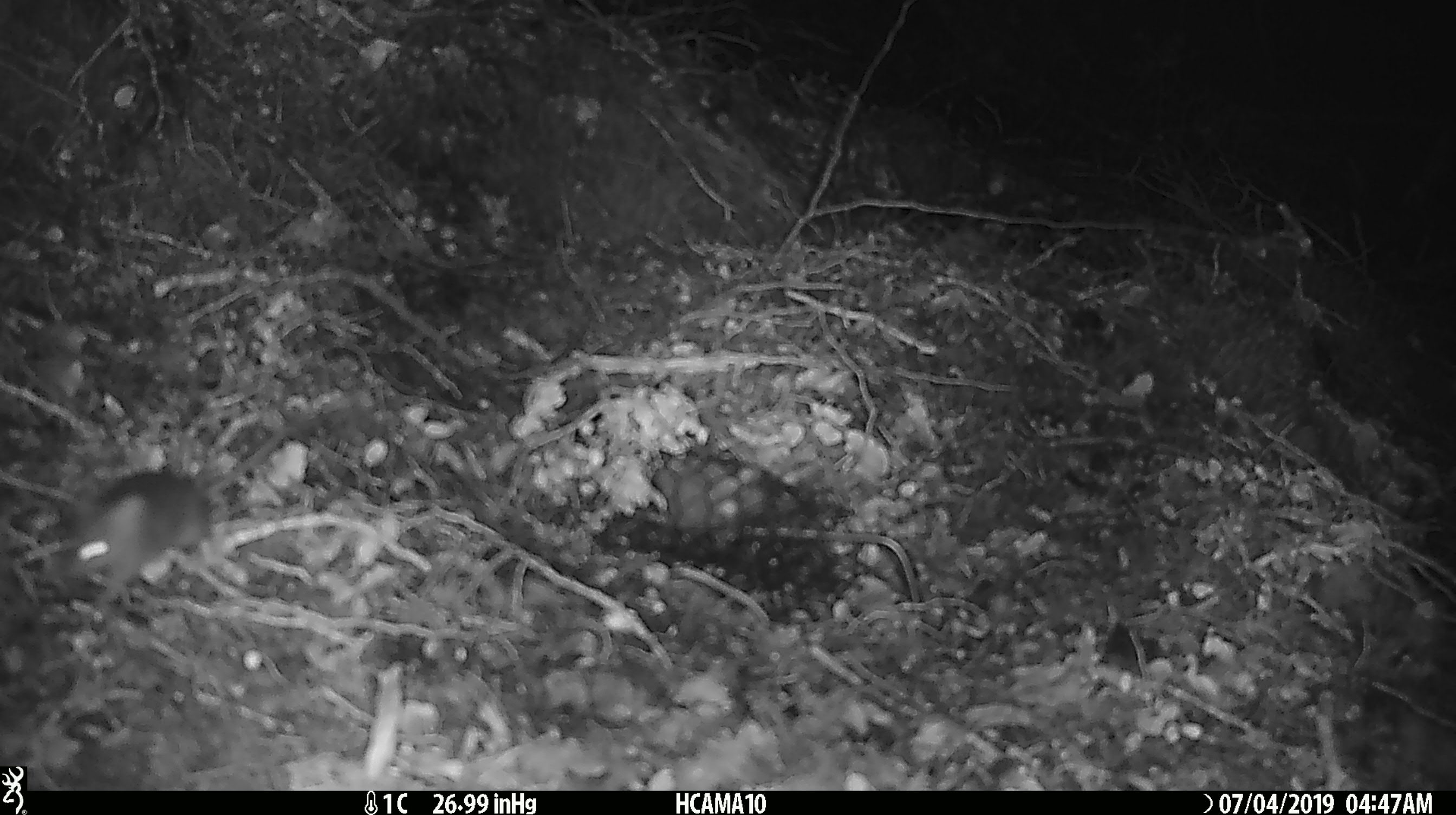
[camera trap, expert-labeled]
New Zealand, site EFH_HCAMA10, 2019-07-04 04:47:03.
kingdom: Animalia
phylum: Chordata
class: Mammalia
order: Rodentia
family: Muridae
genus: Mus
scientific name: Mus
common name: mouse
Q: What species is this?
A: Mouse (Mus).